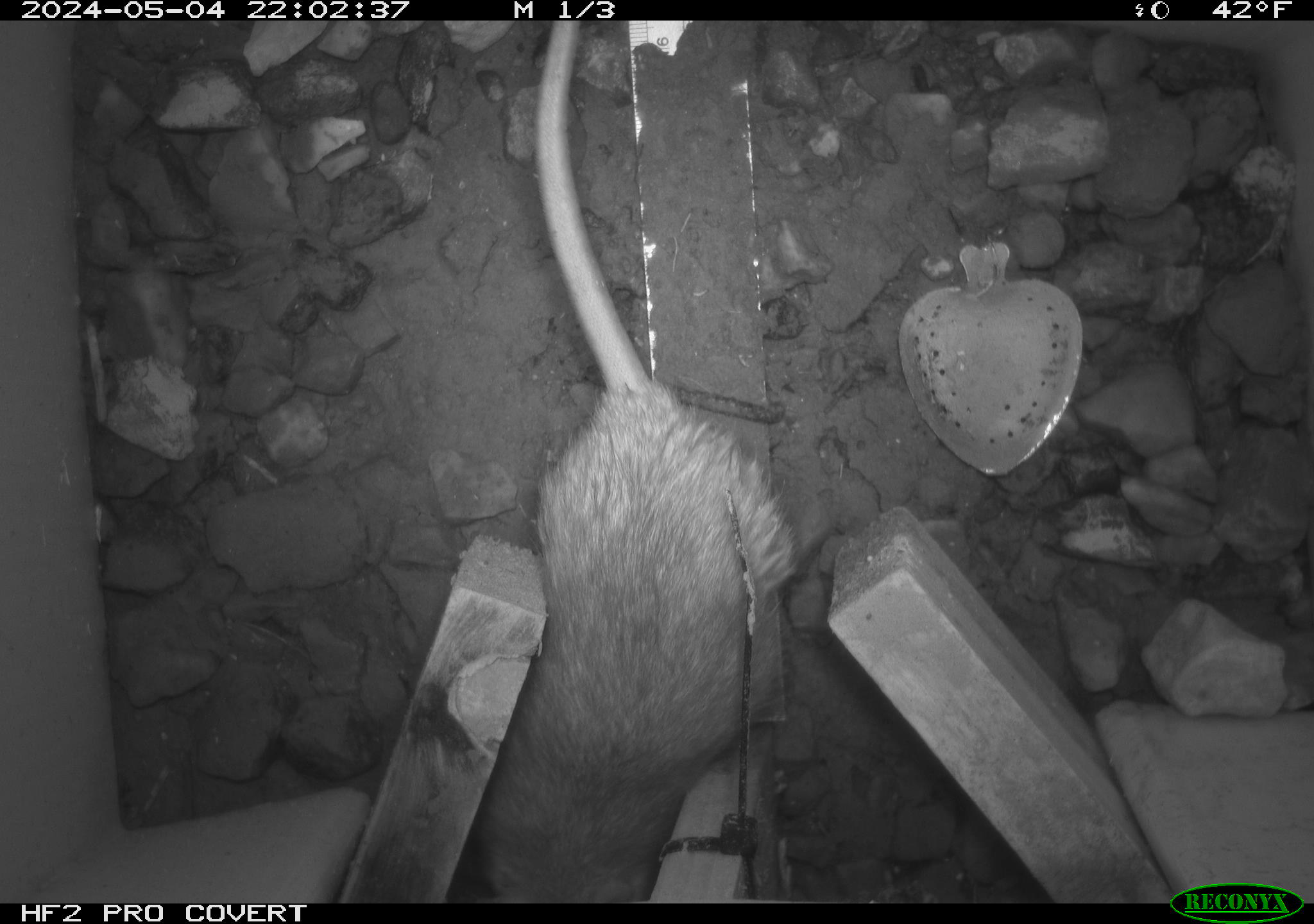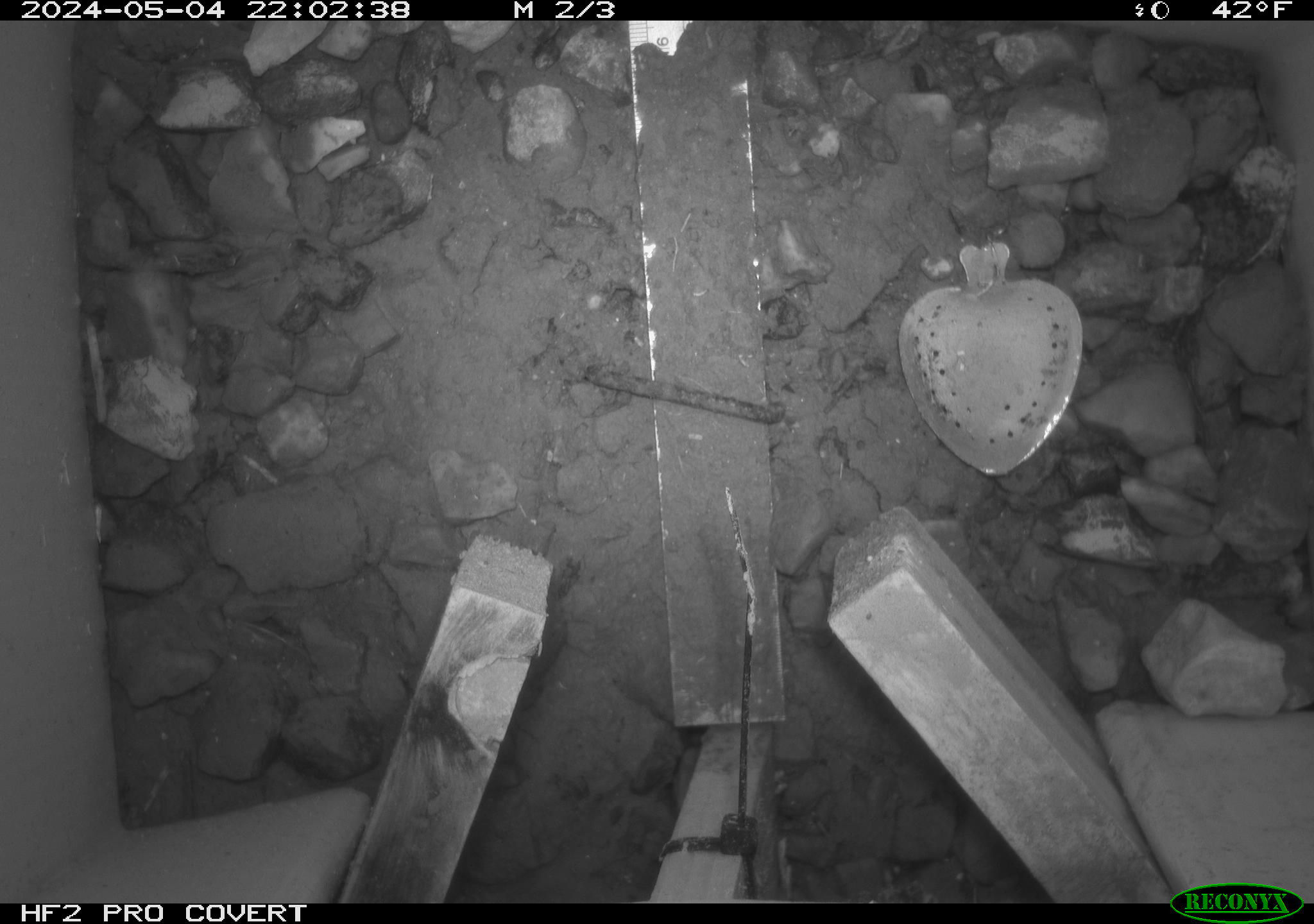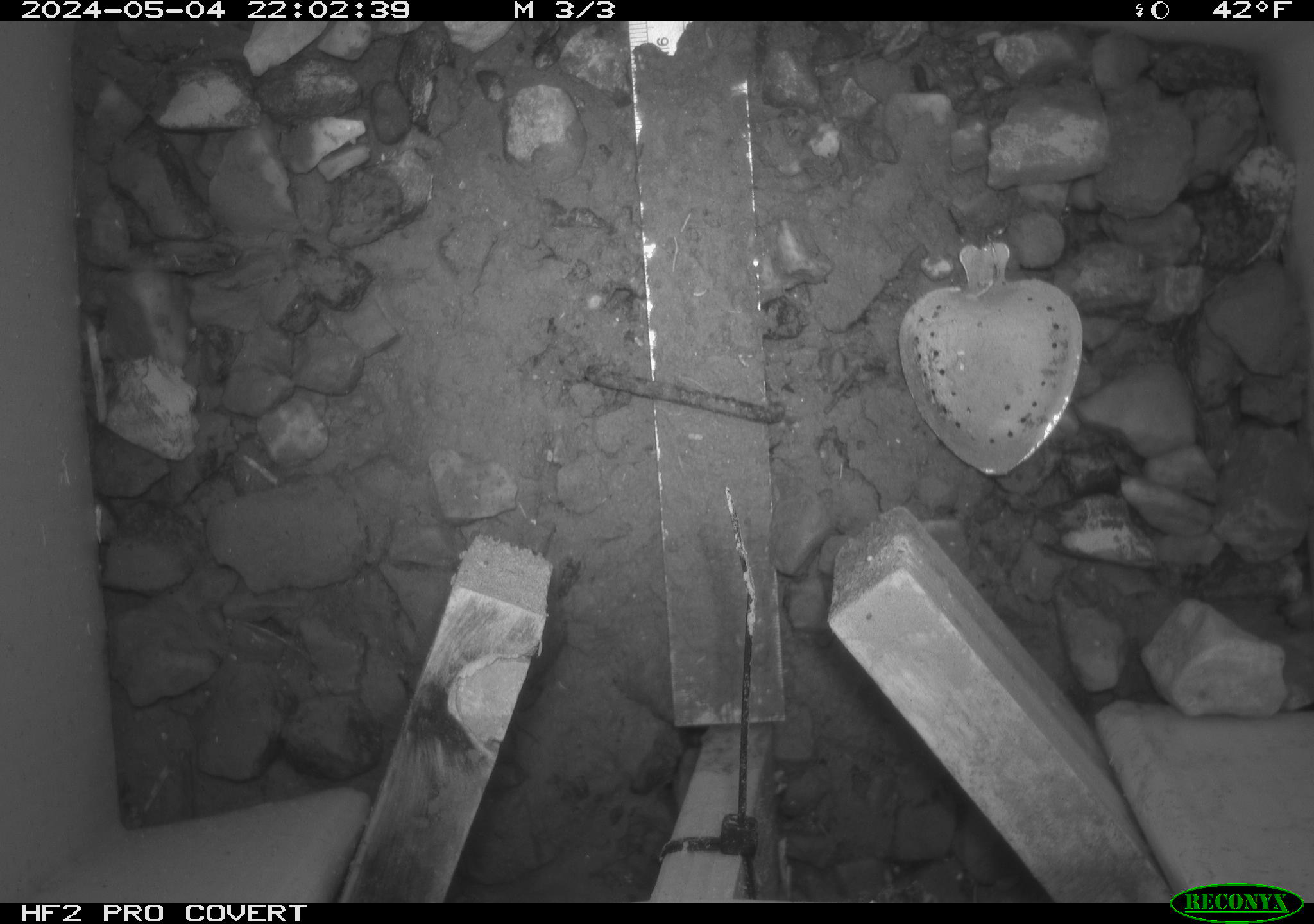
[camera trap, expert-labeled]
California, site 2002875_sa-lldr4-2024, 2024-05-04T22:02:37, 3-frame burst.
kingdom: Animalia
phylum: Chordata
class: Mammalia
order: Rodentia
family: Muridae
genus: Rattus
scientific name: Rattus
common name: rat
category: rattus species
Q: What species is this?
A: Rattus species (rat) (Rattus).